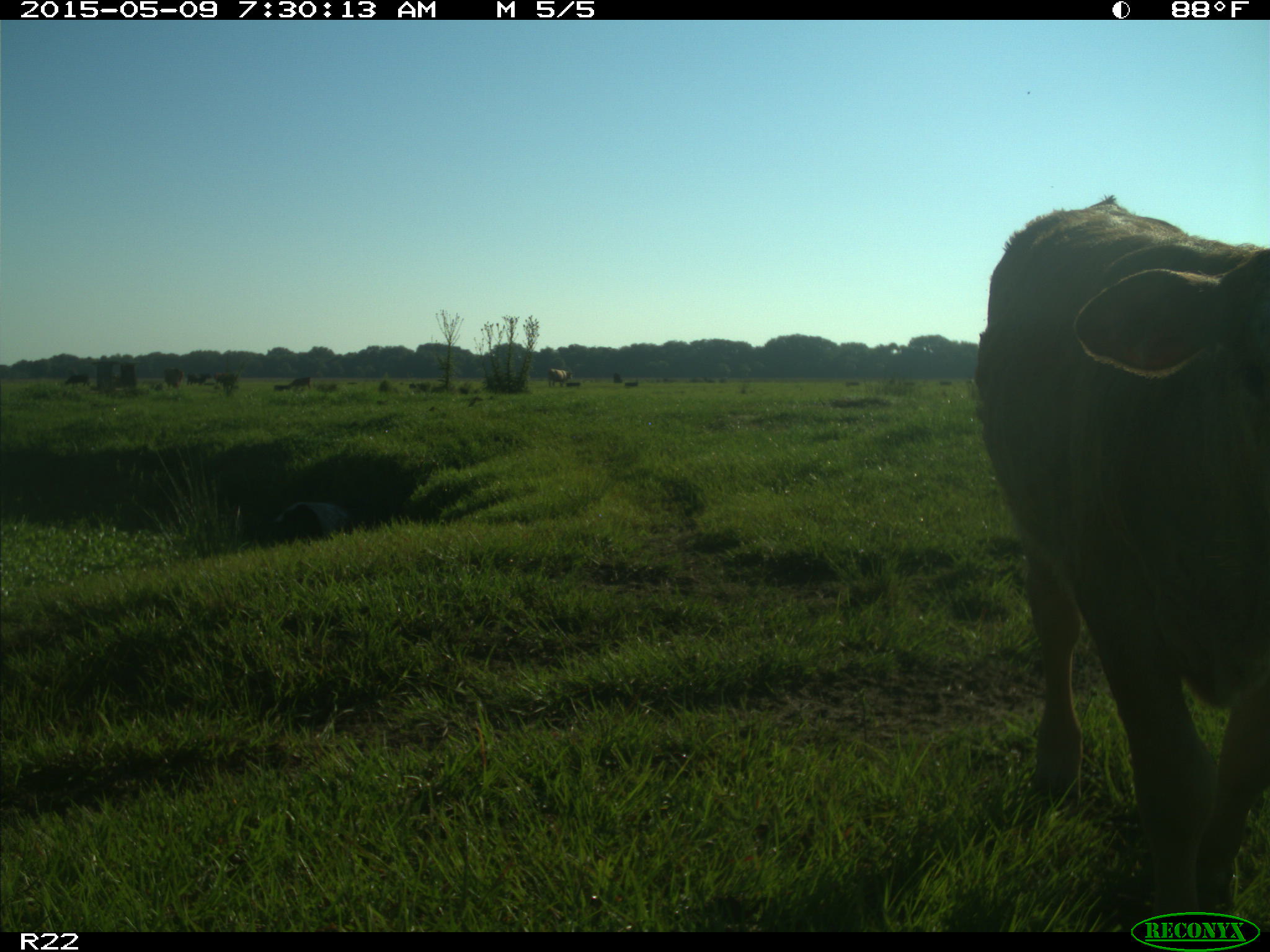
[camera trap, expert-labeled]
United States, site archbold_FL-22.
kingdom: Animalia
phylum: Chordata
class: Mammalia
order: Artiodactyla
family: Bovidae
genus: Bos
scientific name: Bos taurus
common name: domestic cow